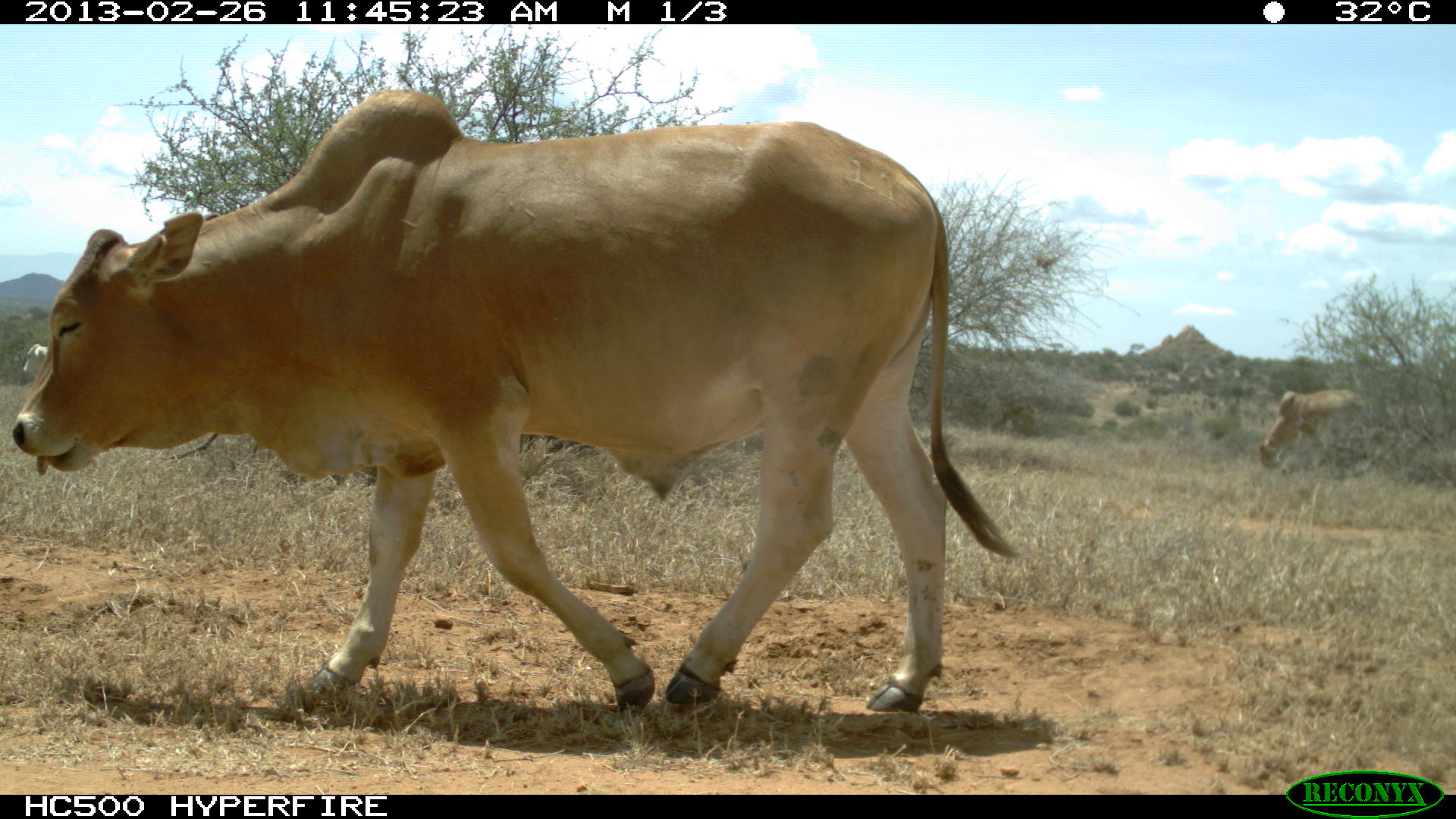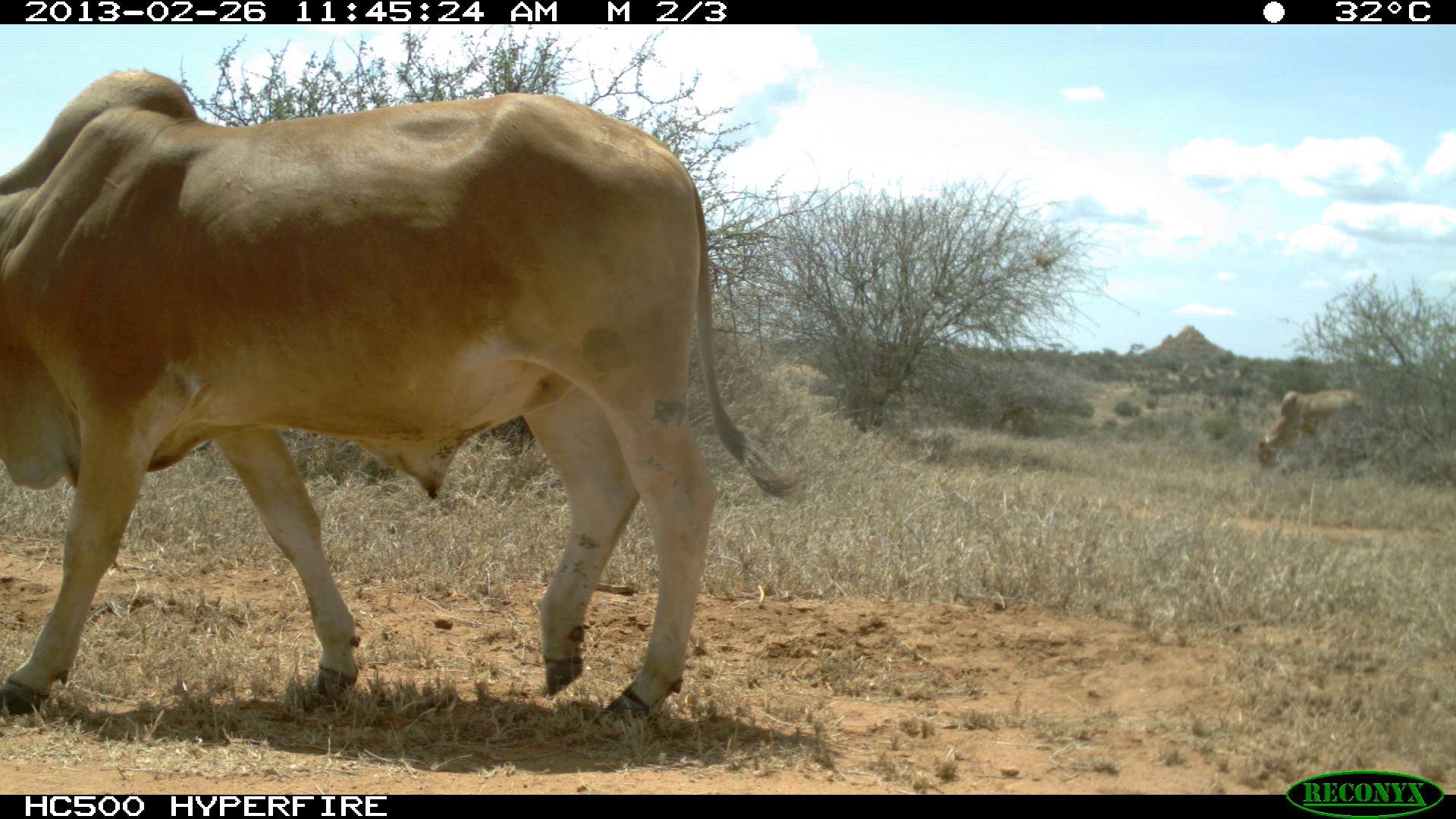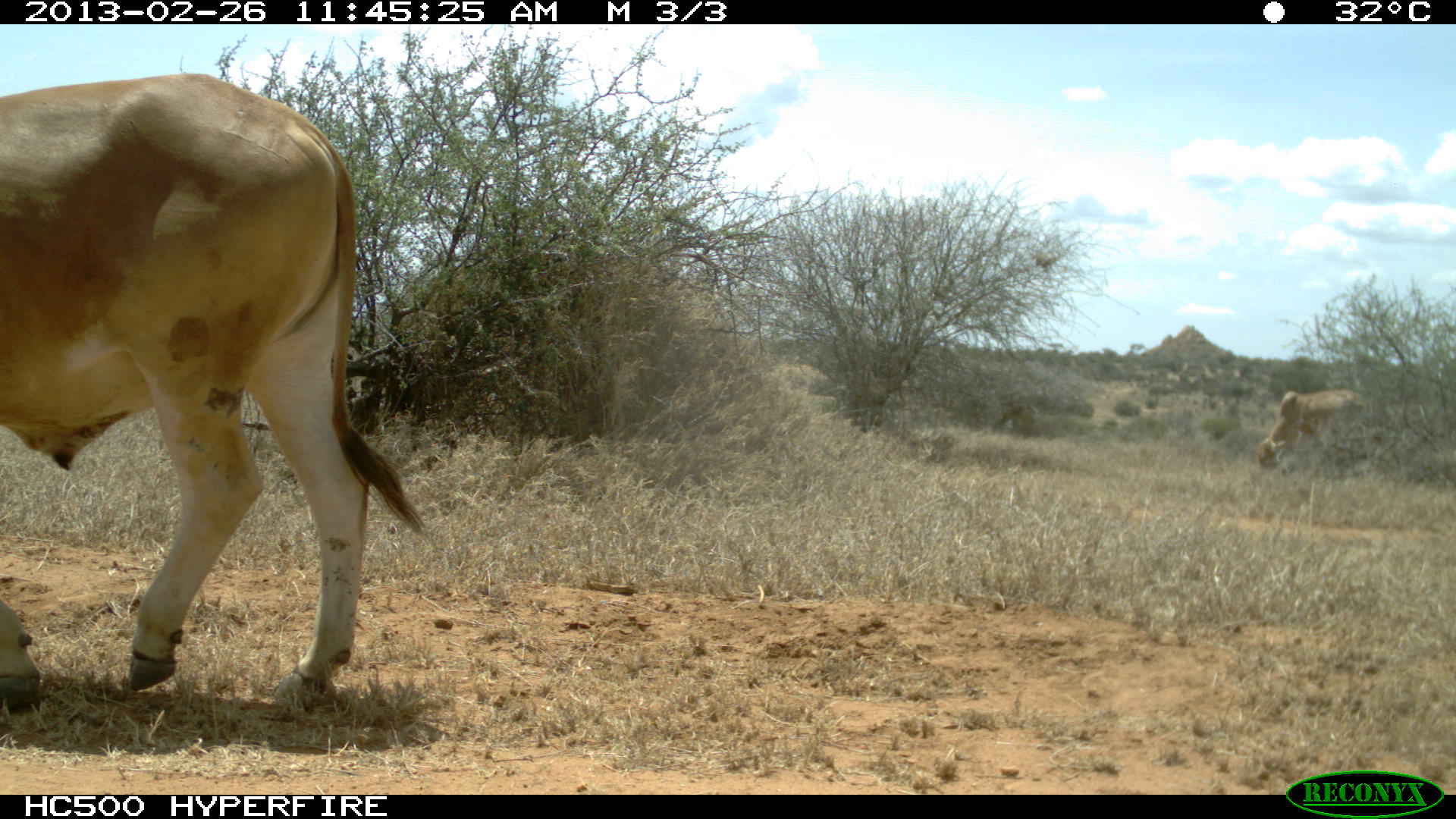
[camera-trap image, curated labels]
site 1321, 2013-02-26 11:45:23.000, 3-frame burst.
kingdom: Animalia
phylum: Chordata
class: Mammalia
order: Artiodactyla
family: Bovidae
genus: Bos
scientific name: Bos taurus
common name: domestic cattle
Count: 3.